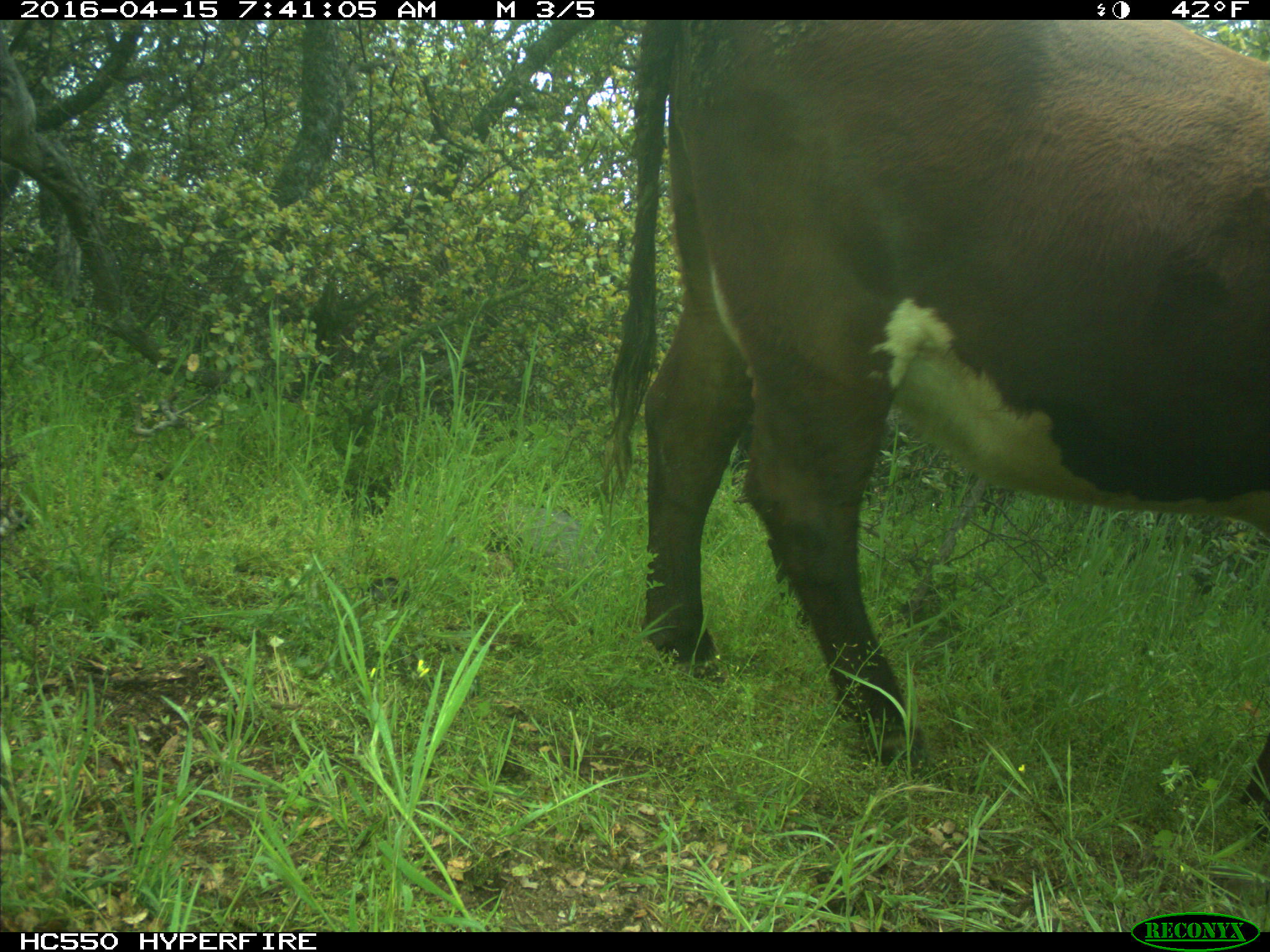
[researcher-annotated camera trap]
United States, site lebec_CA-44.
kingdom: Animalia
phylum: Chordata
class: Mammalia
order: Artiodactyla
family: Bovidae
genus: Bos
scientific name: Bos taurus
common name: domestic cow